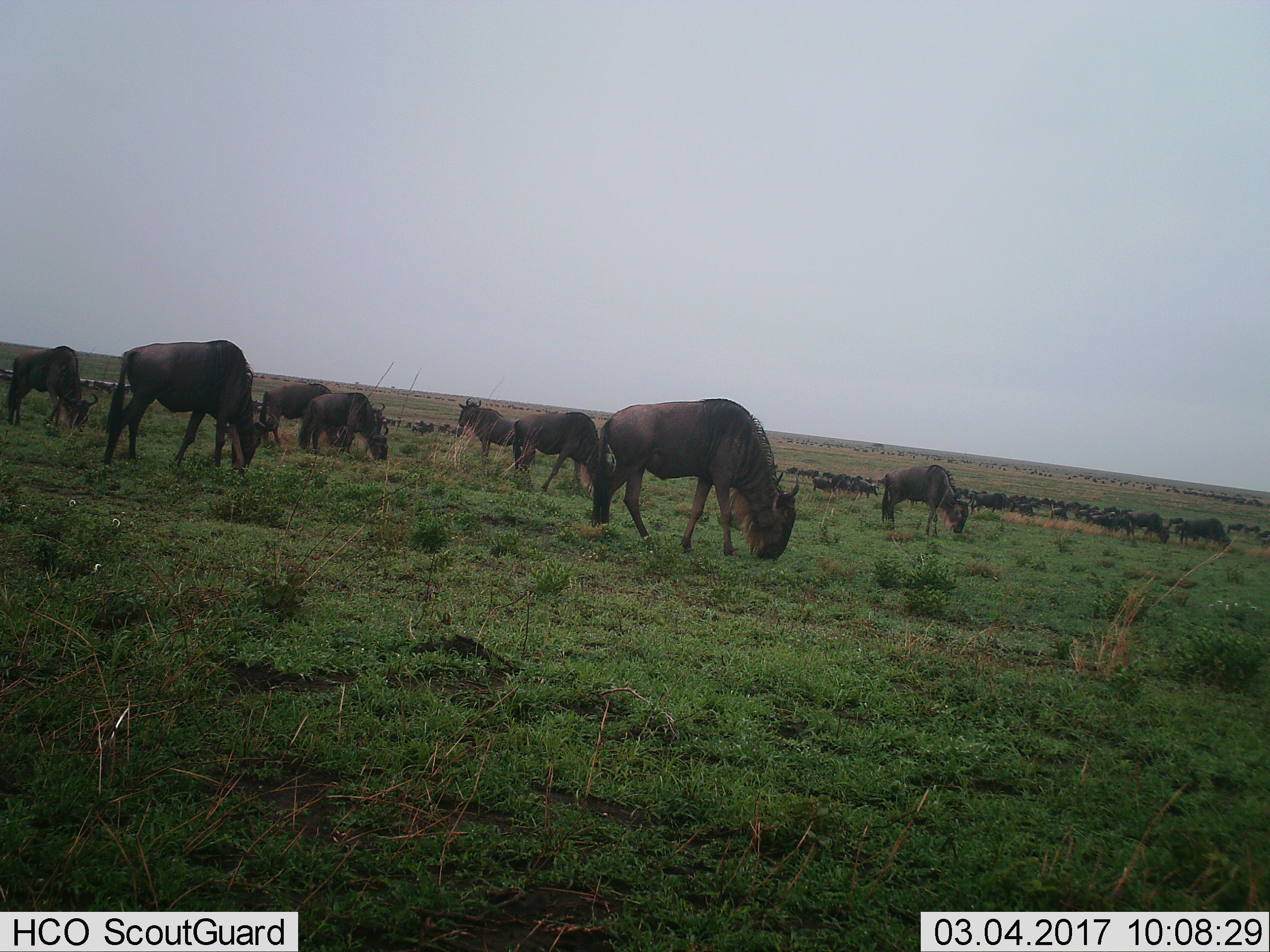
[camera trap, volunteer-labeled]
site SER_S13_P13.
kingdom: Animalia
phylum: Chordata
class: Mammalia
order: Artiodactyla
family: Bovidae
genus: Connochaetes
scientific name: Connochaetes taurinus taurinus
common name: blue wildebeest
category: wildebeestblue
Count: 10.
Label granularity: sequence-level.